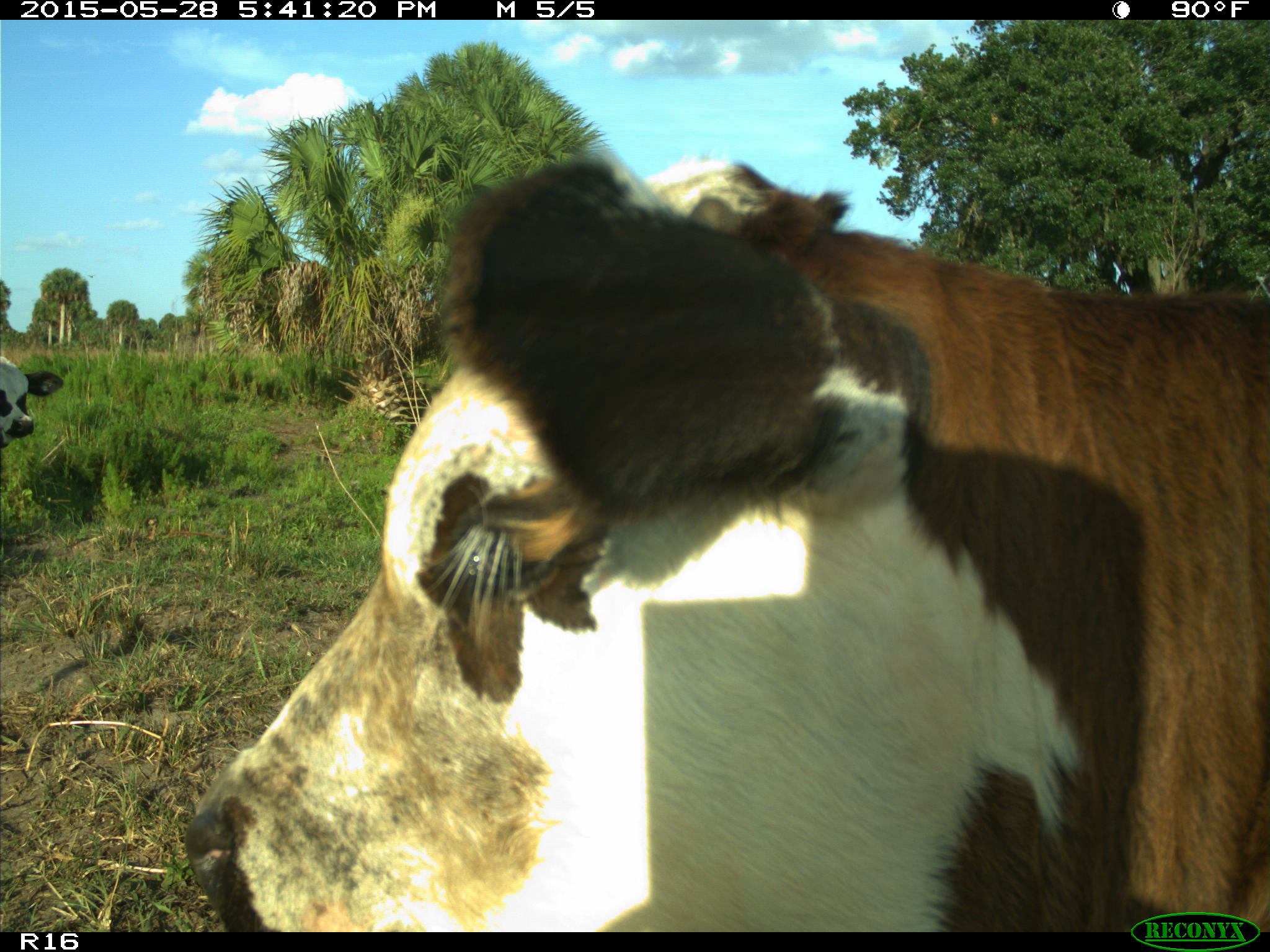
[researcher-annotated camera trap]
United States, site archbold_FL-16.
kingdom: Animalia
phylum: Chordata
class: Mammalia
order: Artiodactyla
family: Bovidae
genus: Bos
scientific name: Bos taurus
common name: domestic cow